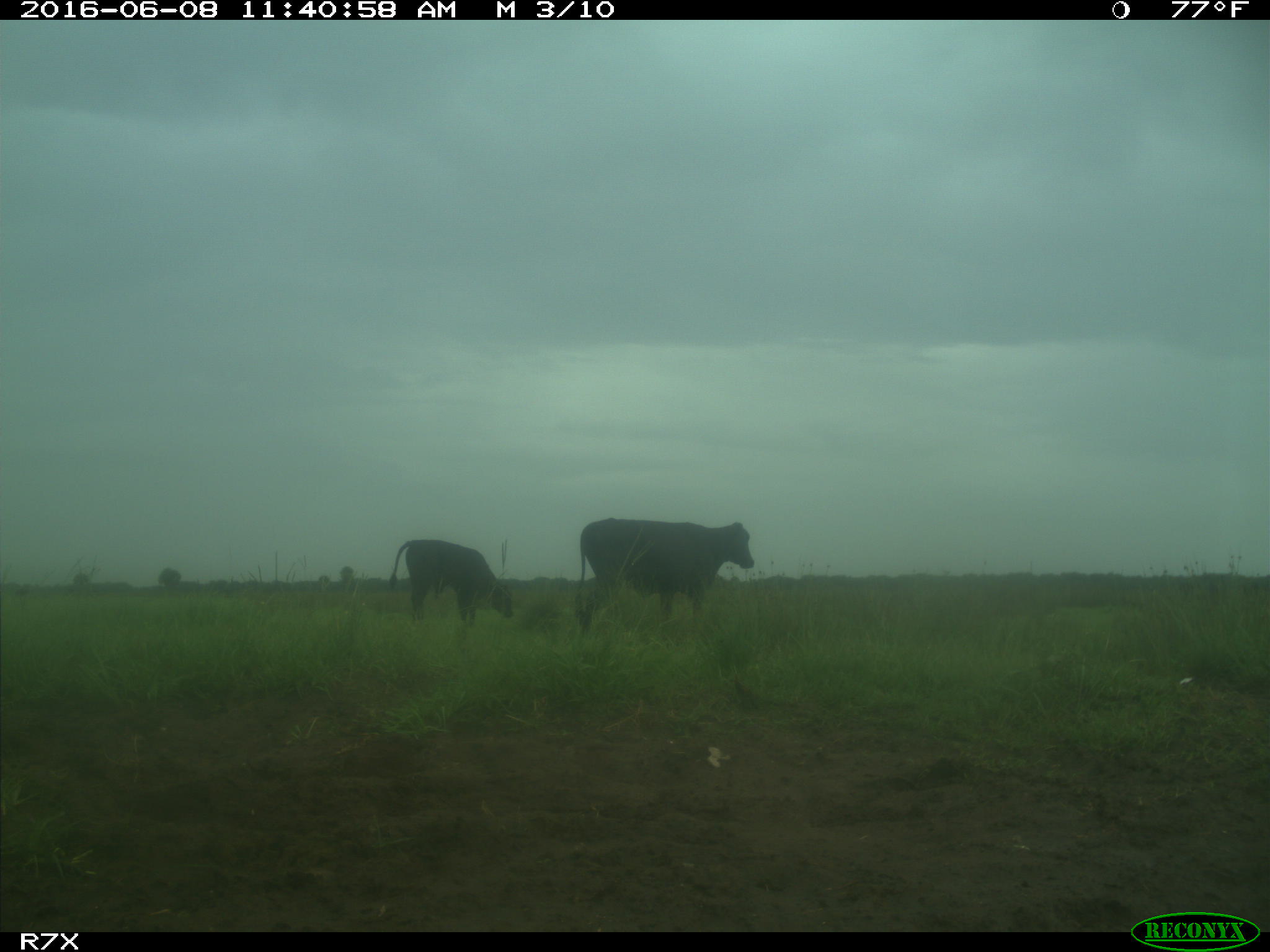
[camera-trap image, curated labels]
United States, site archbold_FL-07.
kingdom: Animalia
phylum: Chordata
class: Mammalia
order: Artiodactyla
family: Bovidae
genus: Bos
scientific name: Bos taurus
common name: domestic cow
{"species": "Bos taurus (domestic cow)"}